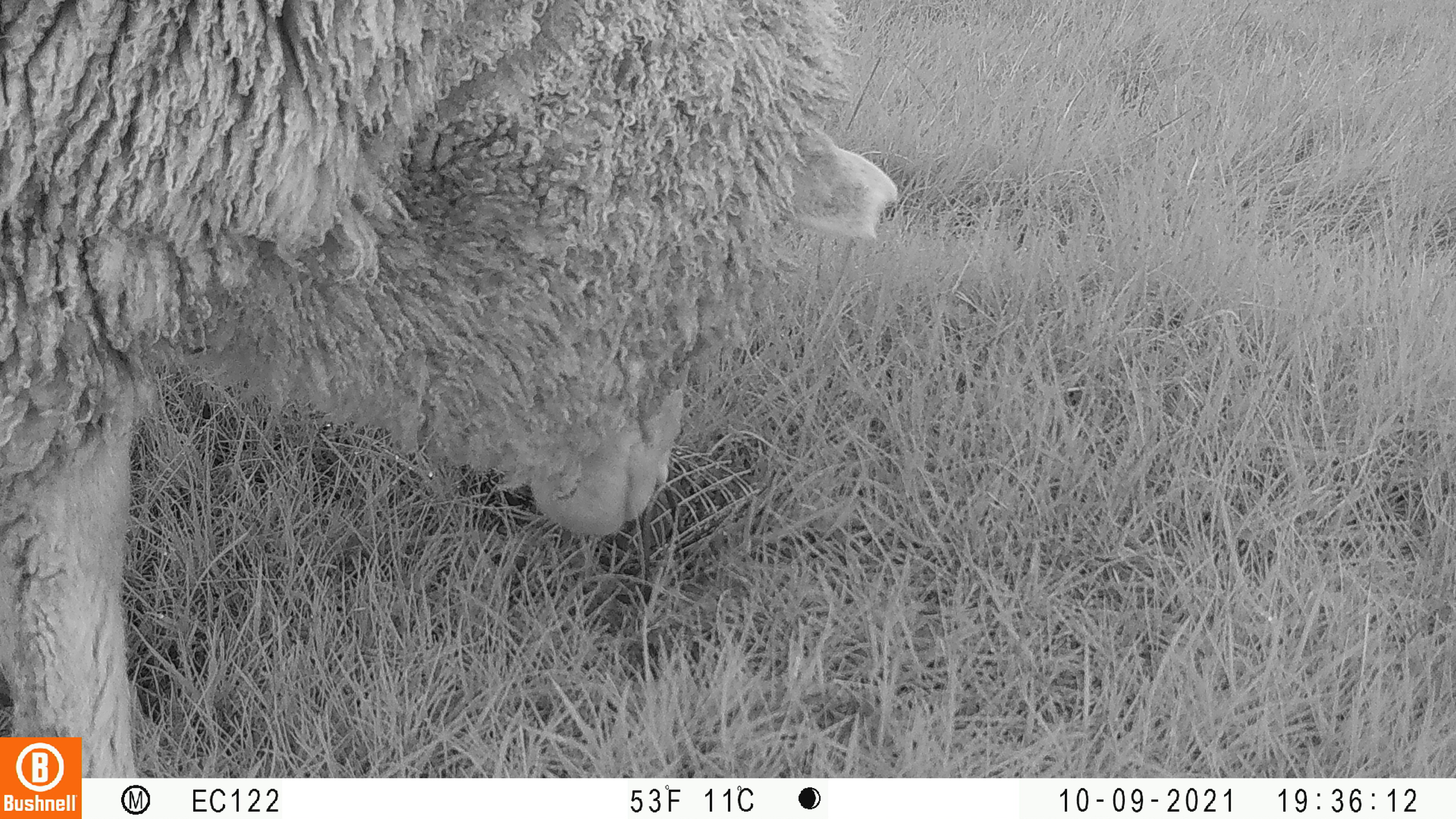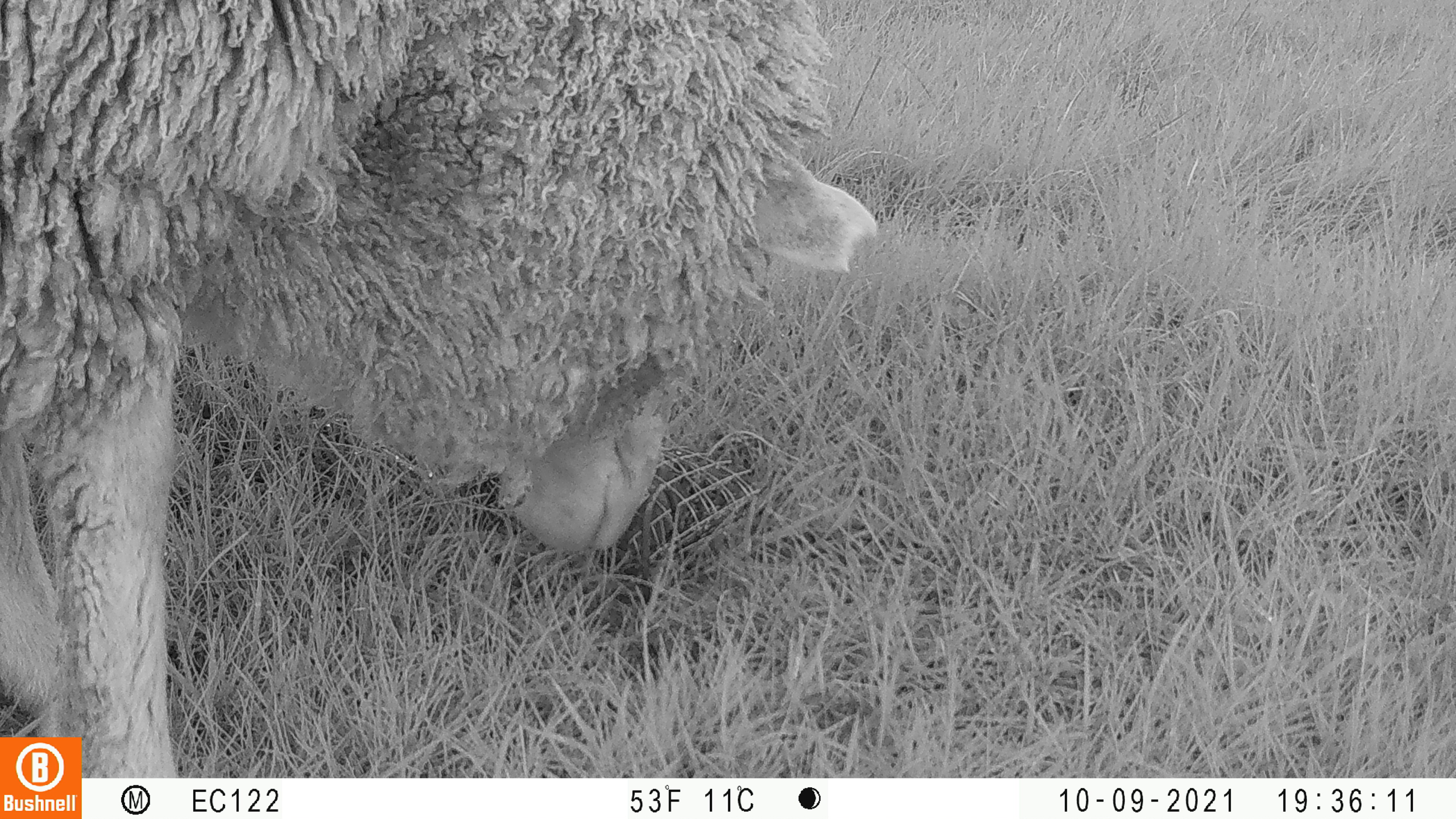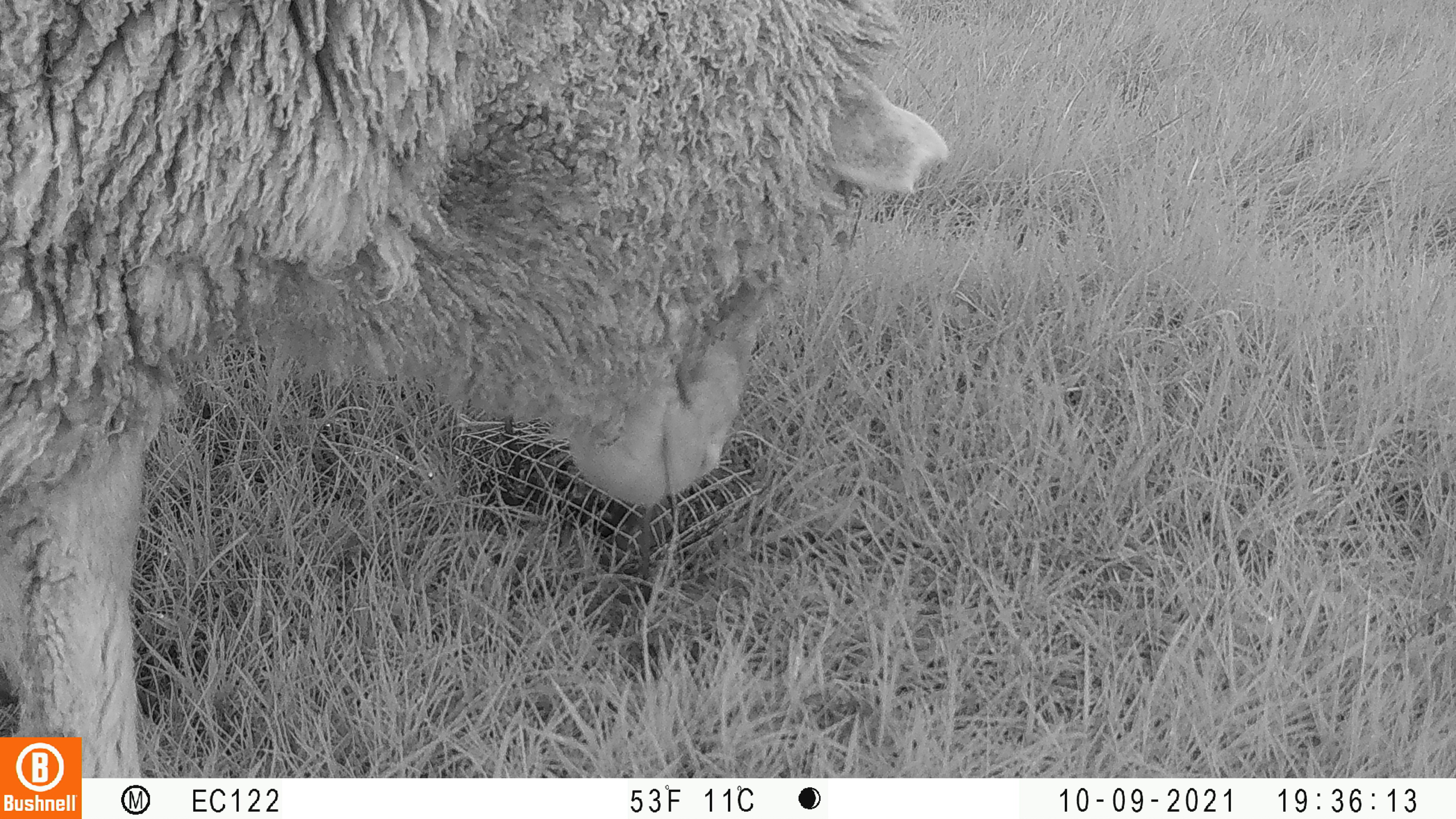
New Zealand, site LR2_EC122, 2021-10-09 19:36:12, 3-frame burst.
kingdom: Animalia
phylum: Chordata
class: Mammalia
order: Artiodactyla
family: Bovidae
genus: Bos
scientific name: Bos taurus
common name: domestic cow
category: cow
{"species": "cow (domestic cow) (Bos taurus)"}